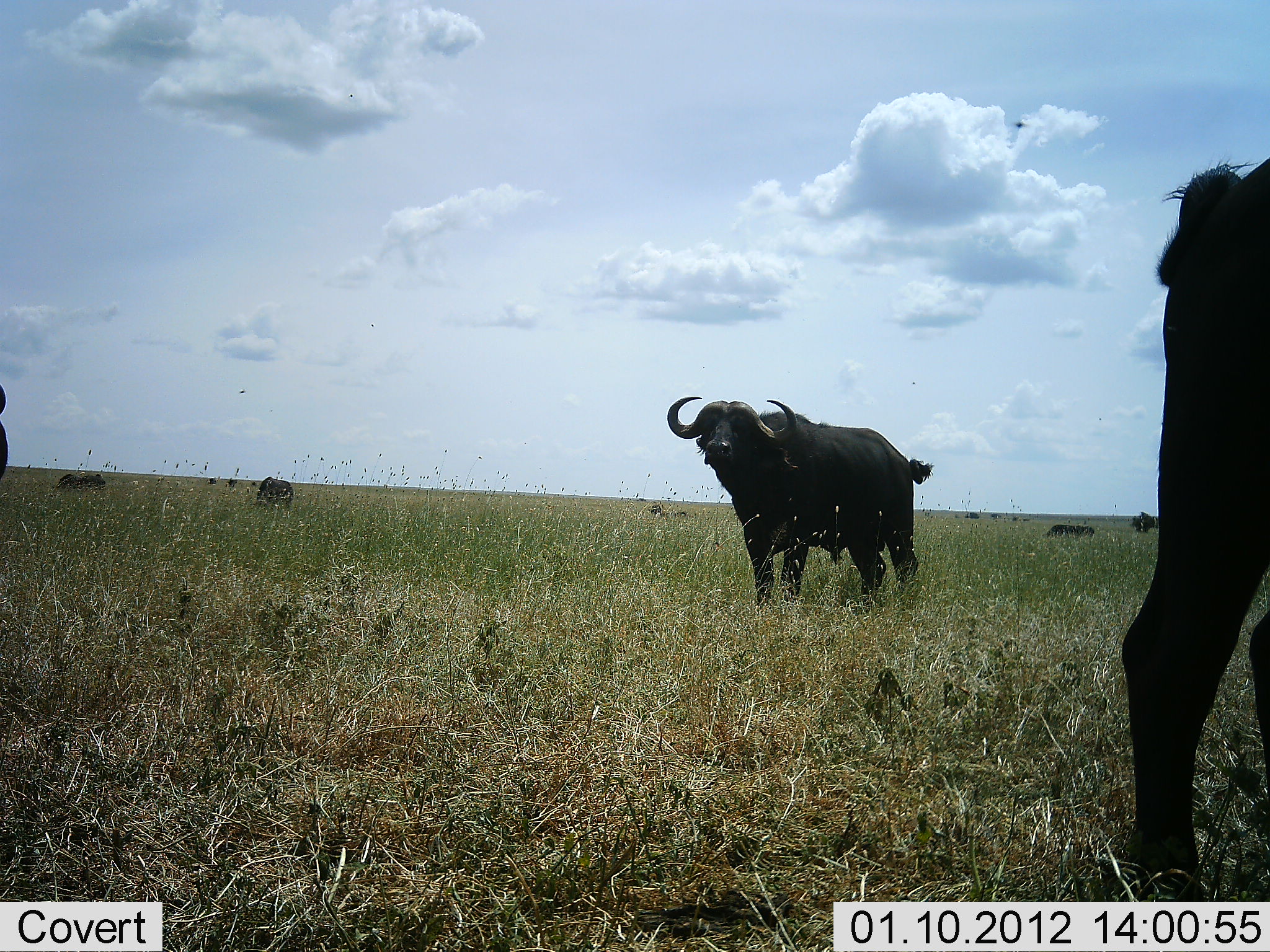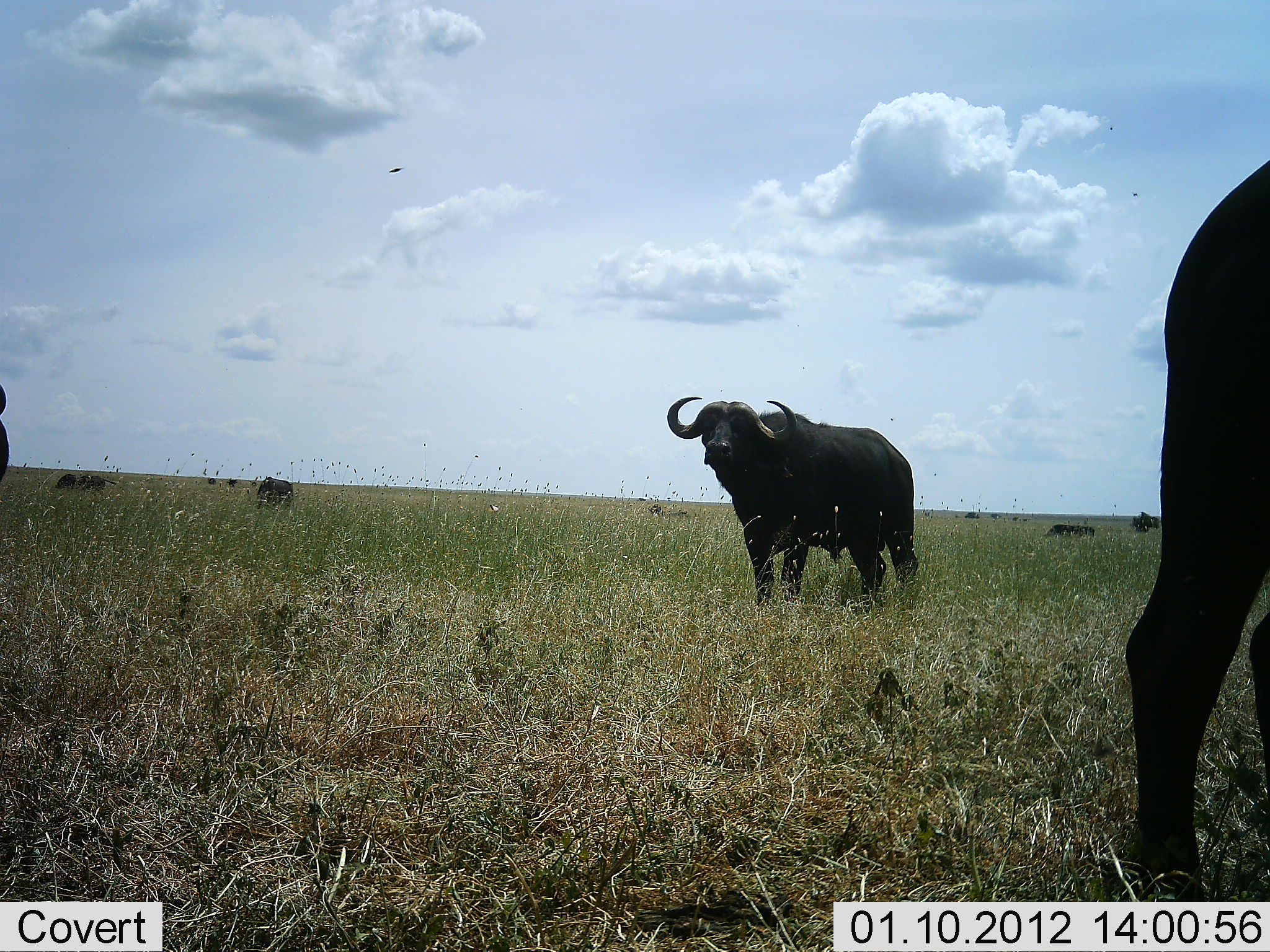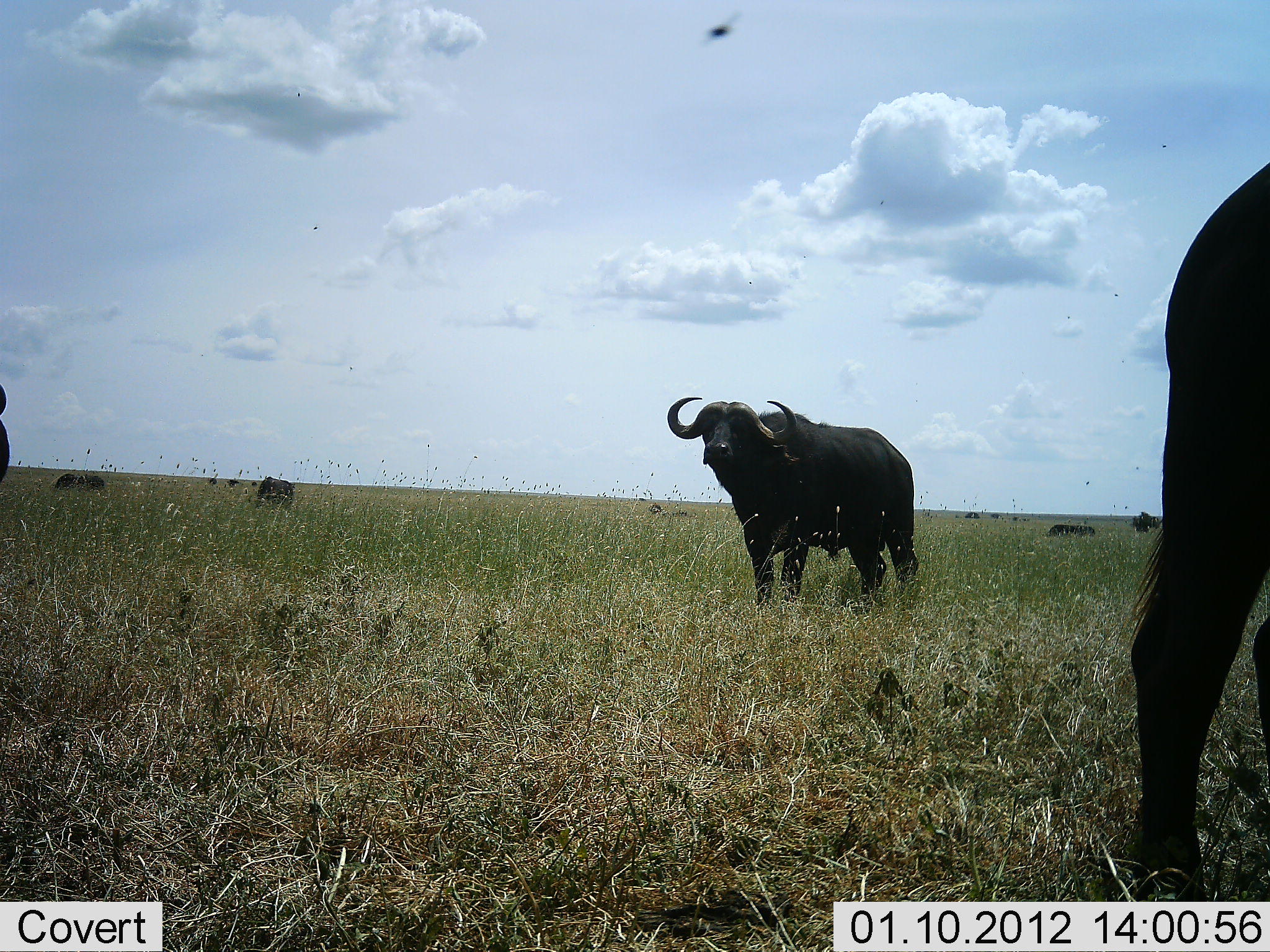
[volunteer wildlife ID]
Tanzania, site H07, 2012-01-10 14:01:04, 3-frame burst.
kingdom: Animalia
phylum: Chordata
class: Mammalia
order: Artiodactyla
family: Bovidae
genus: Syncerus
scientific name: Syncerus caffer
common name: cape buffalo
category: buffalo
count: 6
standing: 93%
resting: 13%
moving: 7%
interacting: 0%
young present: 0%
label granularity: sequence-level